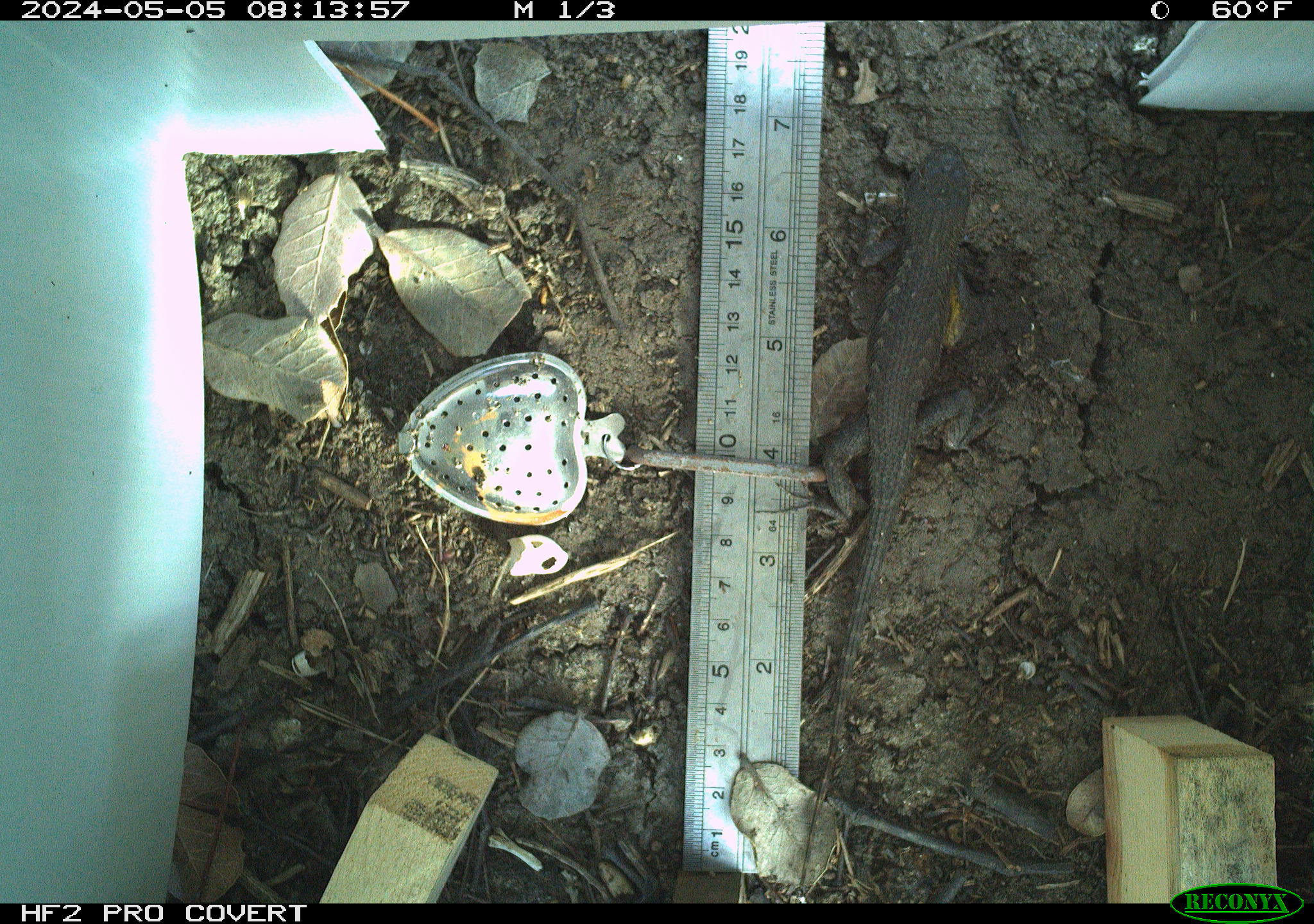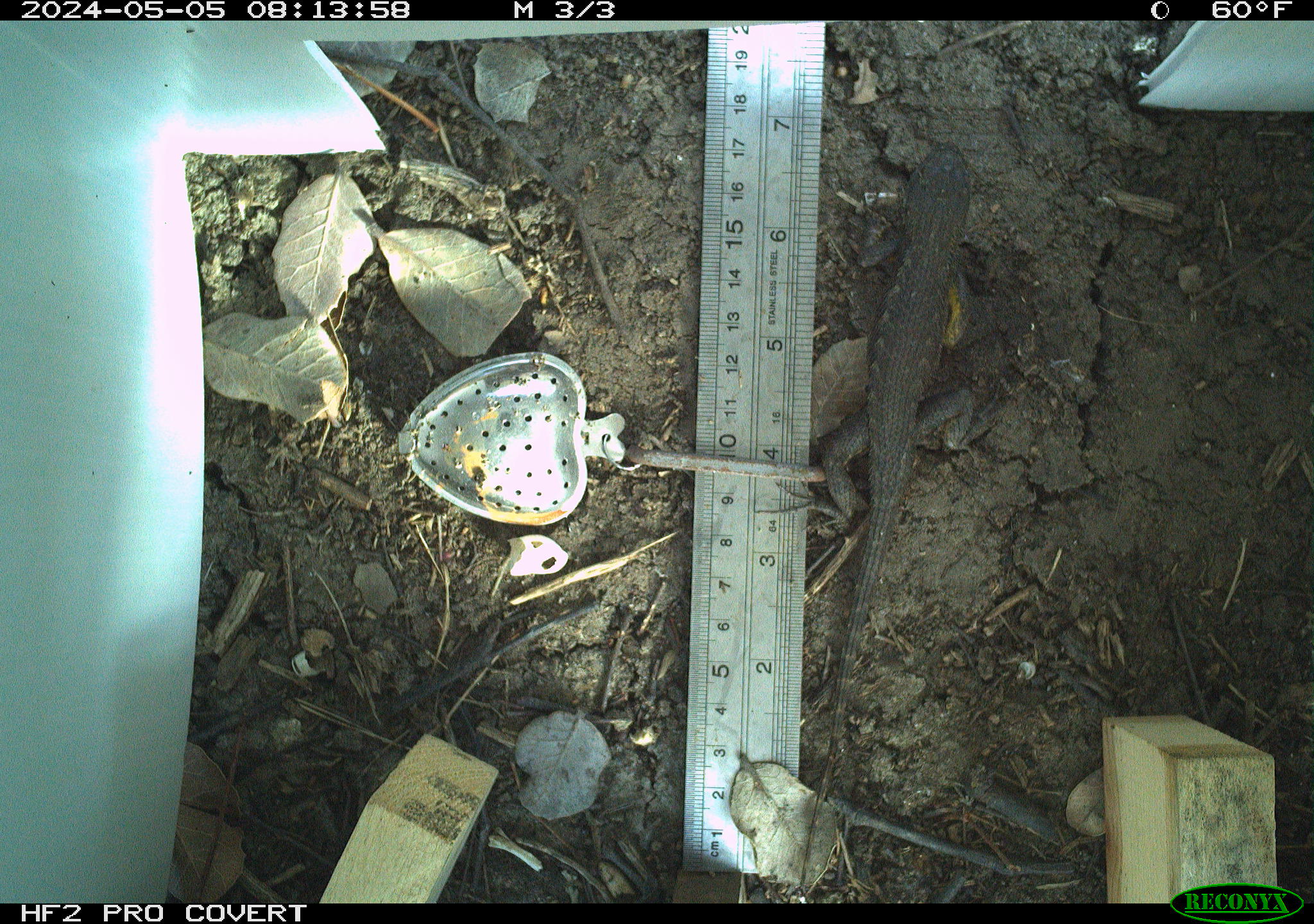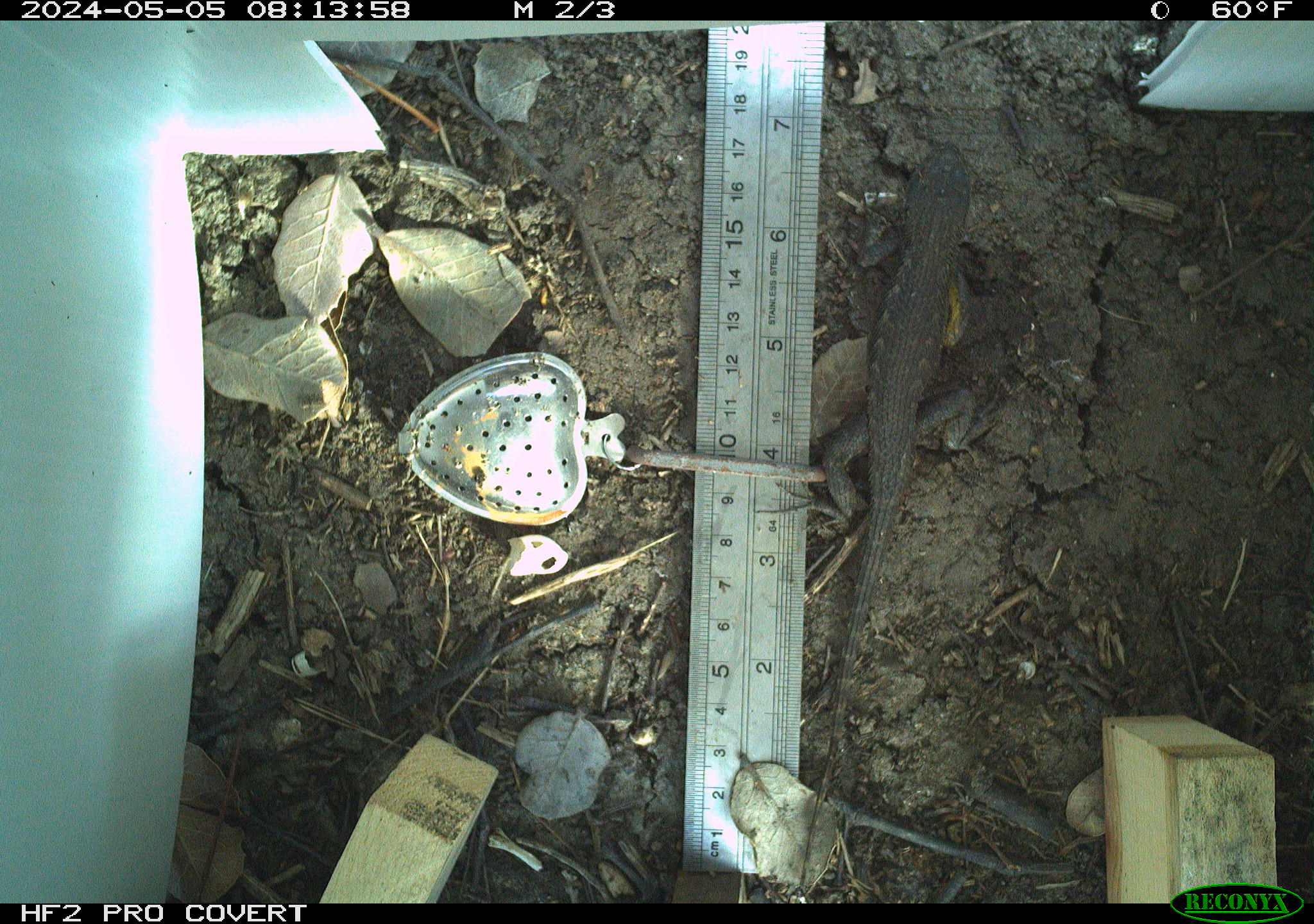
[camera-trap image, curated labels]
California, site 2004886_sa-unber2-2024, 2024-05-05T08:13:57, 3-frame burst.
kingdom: Animalia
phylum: Chordata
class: Reptilia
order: Squamata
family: Phrynosomatidae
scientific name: Phrynosomatidae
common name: phrynosomatid lizards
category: phrynosomatidae family